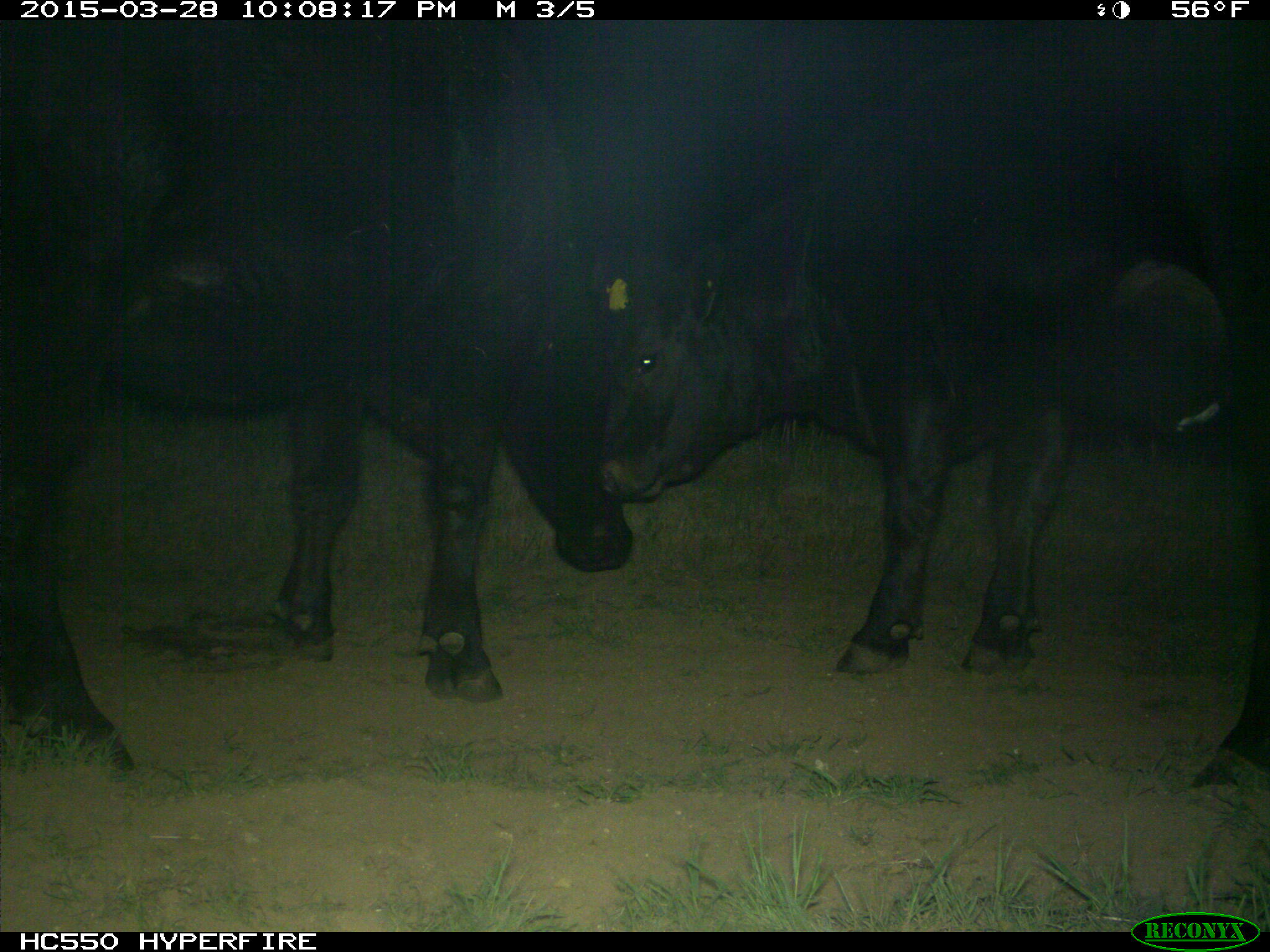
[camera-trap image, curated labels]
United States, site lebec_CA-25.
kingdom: Animalia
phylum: Chordata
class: Mammalia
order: Artiodactyla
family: Bovidae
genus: Bos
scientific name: Bos taurus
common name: domestic cow